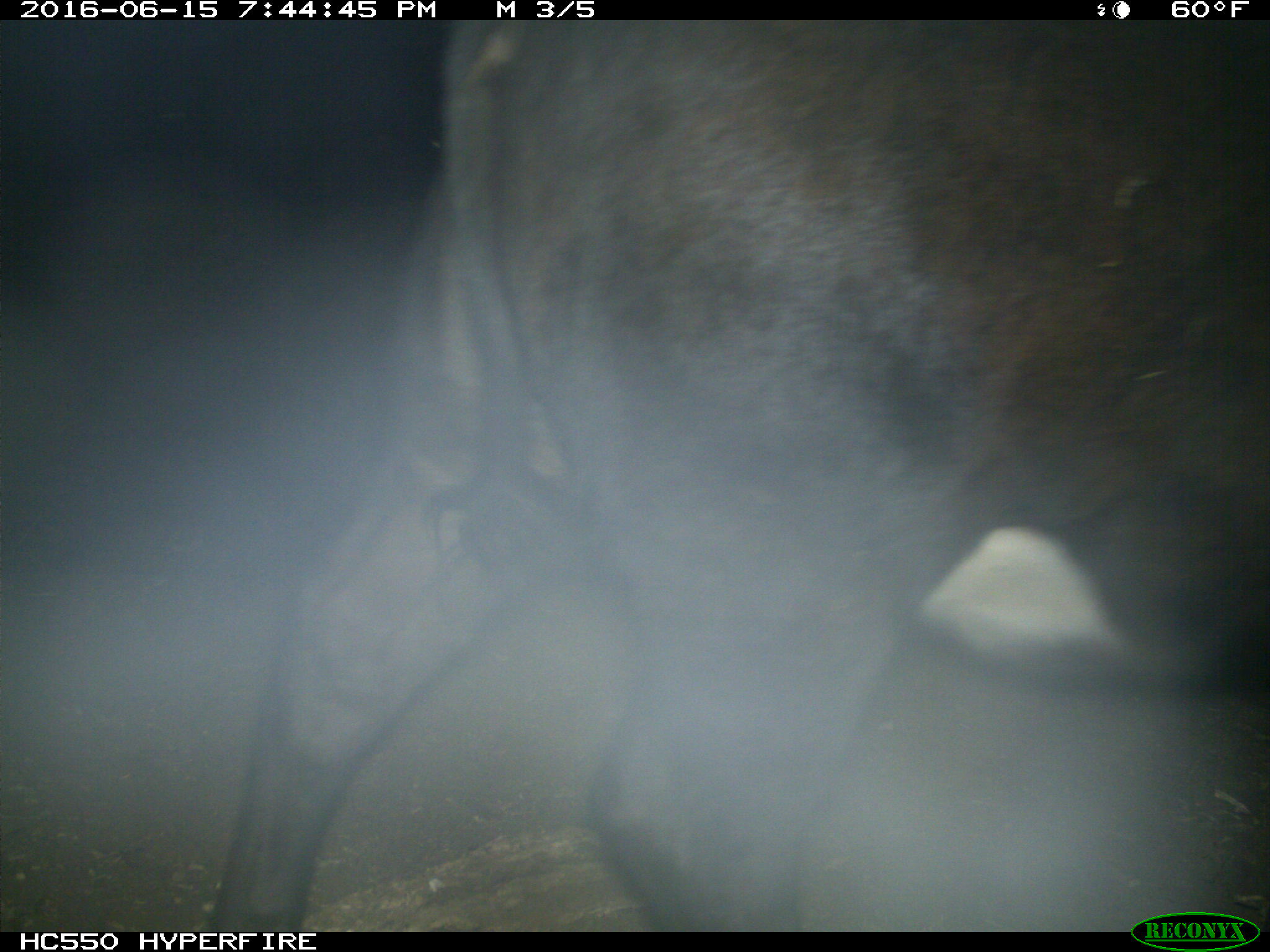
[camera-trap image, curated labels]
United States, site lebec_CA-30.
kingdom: Animalia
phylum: Chordata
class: Mammalia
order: Artiodactyla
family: Bovidae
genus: Bos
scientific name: Bos taurus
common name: domestic cow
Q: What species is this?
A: Bos taurus (domestic cow).